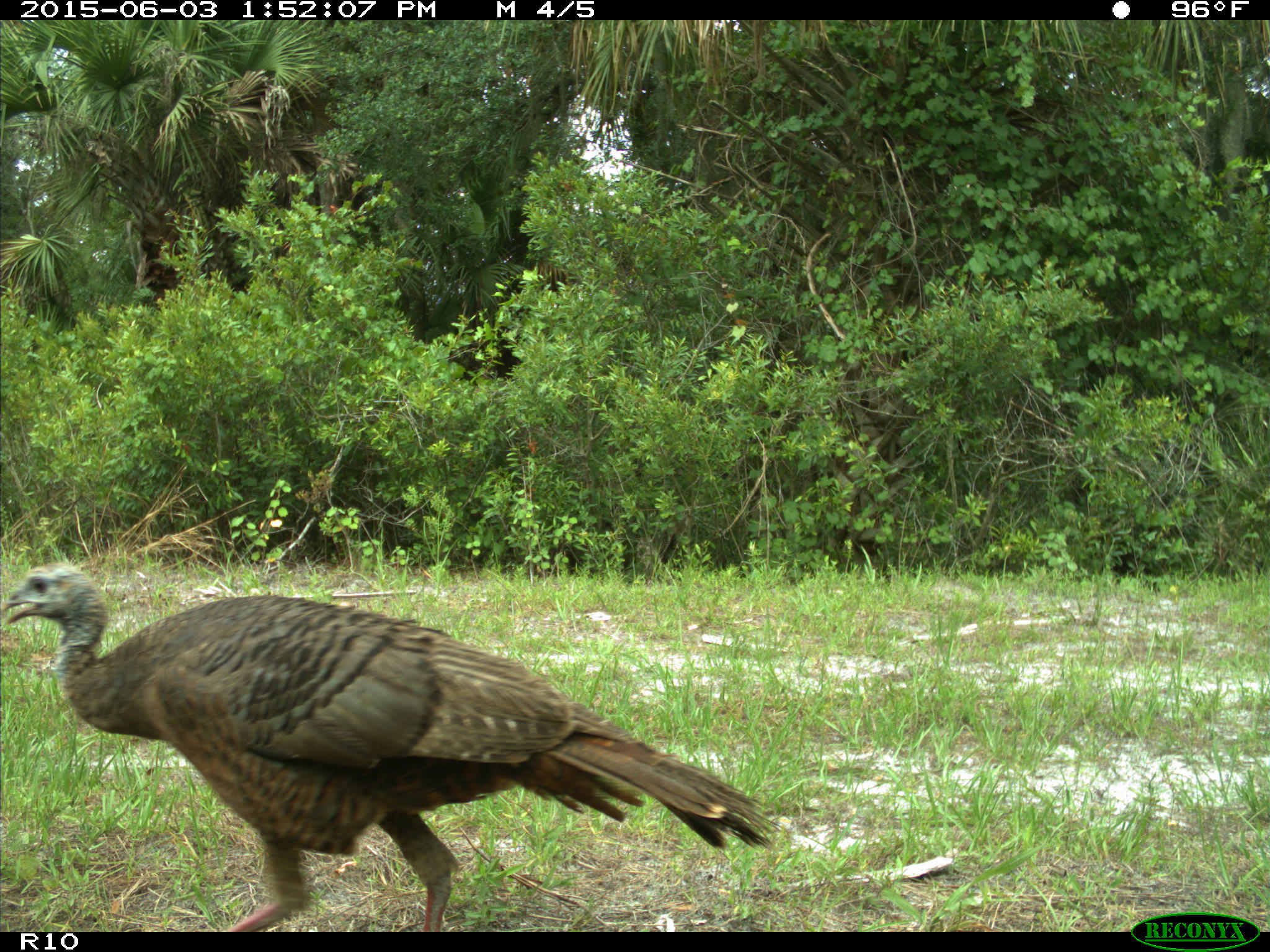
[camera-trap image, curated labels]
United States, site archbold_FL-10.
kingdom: Animalia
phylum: Chordata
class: Aves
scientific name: Aves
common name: birds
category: unidentified bird